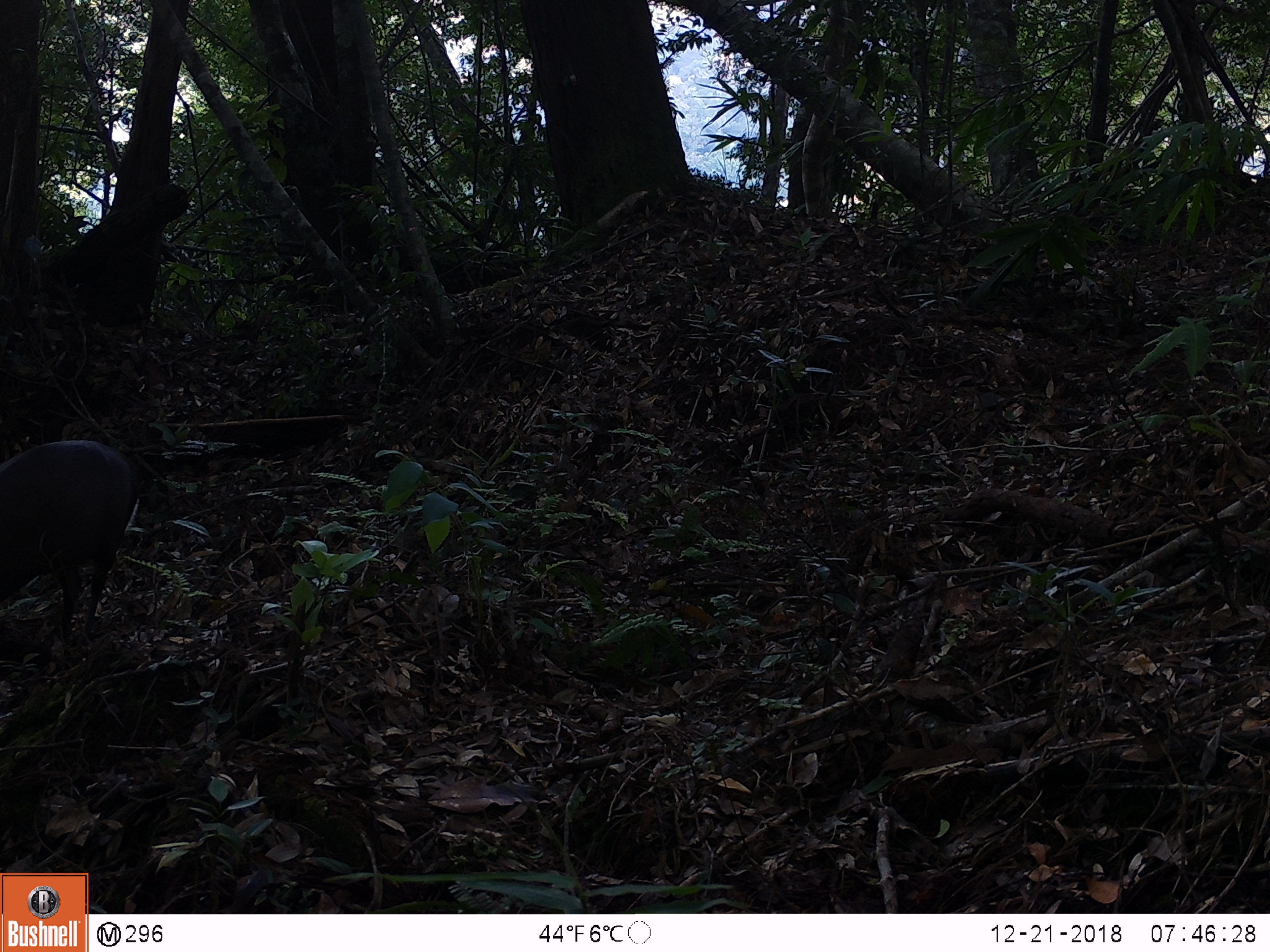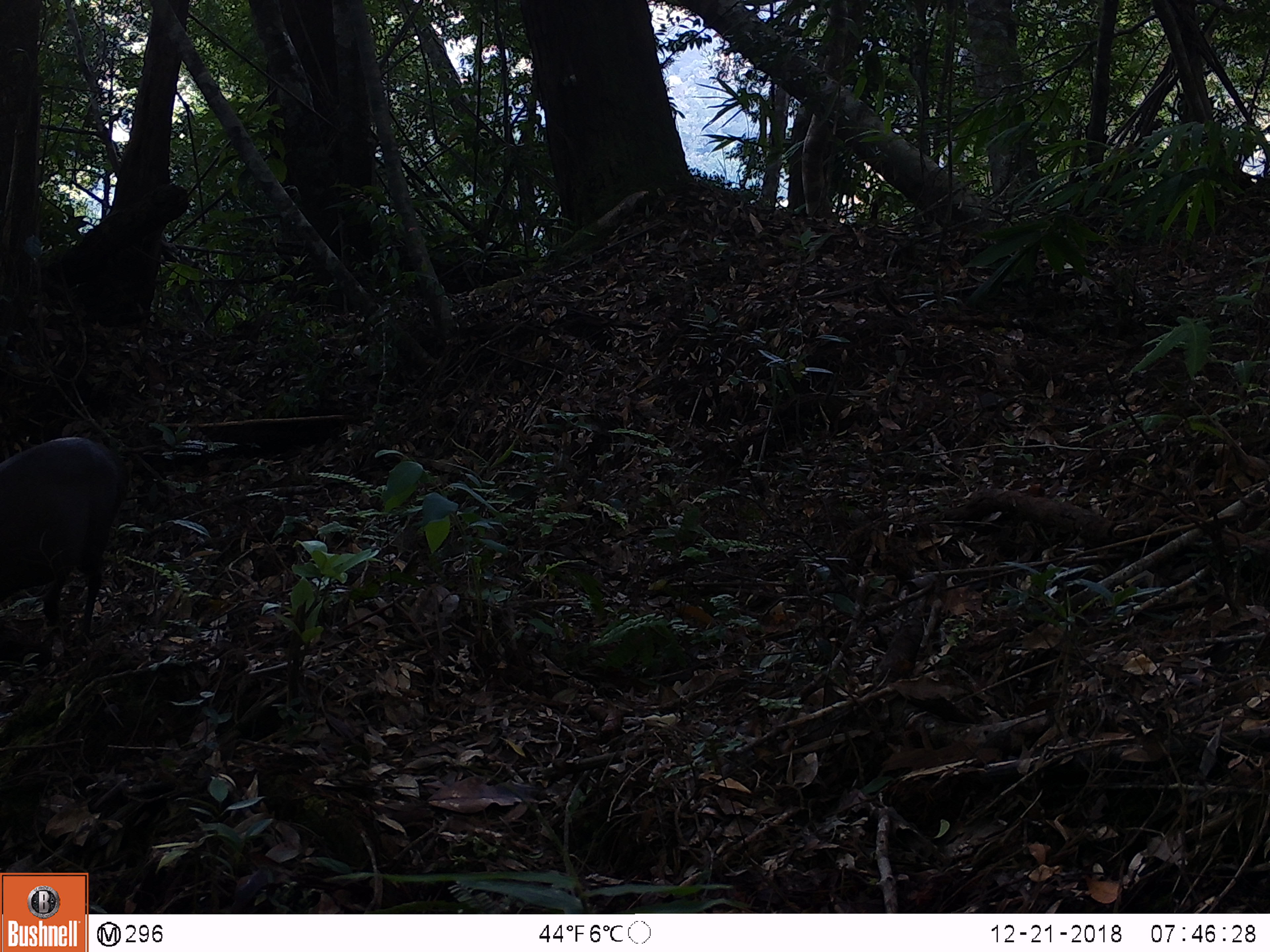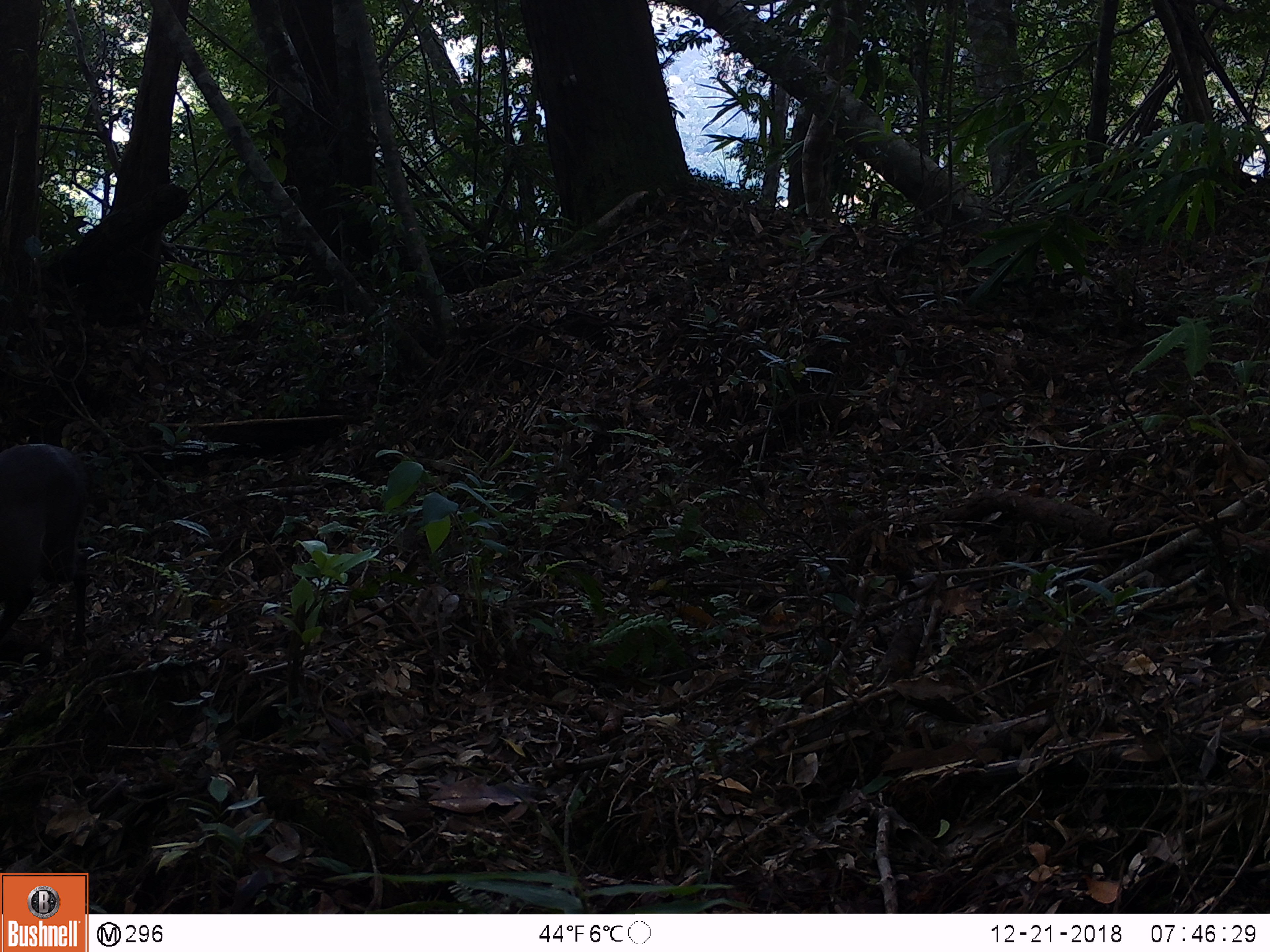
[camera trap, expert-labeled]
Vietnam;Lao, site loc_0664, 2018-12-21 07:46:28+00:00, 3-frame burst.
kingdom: Animalia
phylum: Chordata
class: Mammalia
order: Artiodactyla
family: Cervidae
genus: Muntiacus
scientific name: Muntiacus rooseveltorum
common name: roosevelt's muntjac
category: roosevelts muntjac group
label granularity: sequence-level